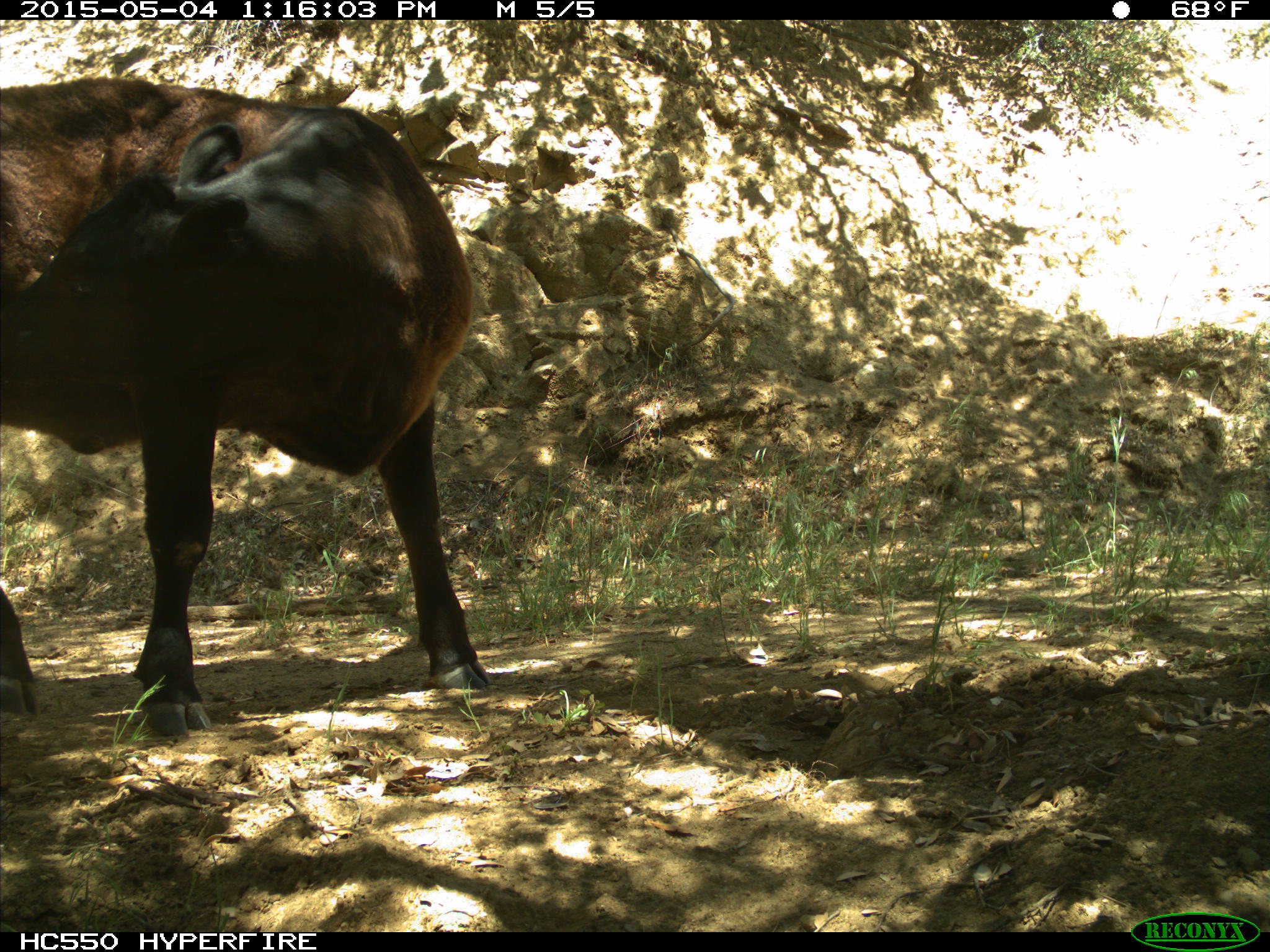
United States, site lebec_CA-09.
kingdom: Animalia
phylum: Chordata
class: Mammalia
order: Artiodactyla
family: Bovidae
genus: Bos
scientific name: Bos taurus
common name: domestic cow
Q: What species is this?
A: Bos taurus (domestic cow).